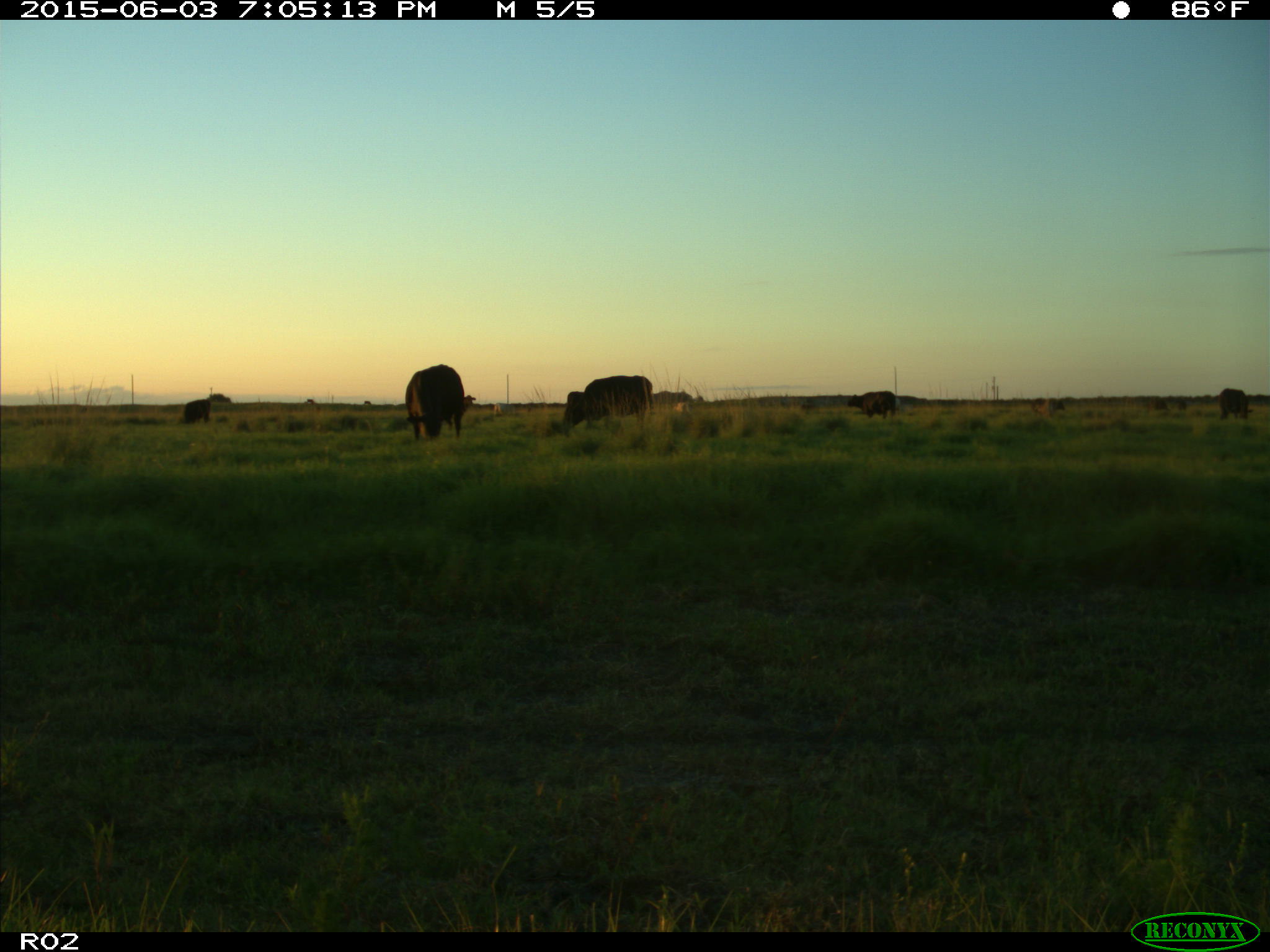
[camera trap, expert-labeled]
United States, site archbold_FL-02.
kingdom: Animalia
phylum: Chordata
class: Mammalia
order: Artiodactyla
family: Bovidae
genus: Bos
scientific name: Bos taurus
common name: domestic cow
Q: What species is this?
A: Bos taurus (domestic cow).